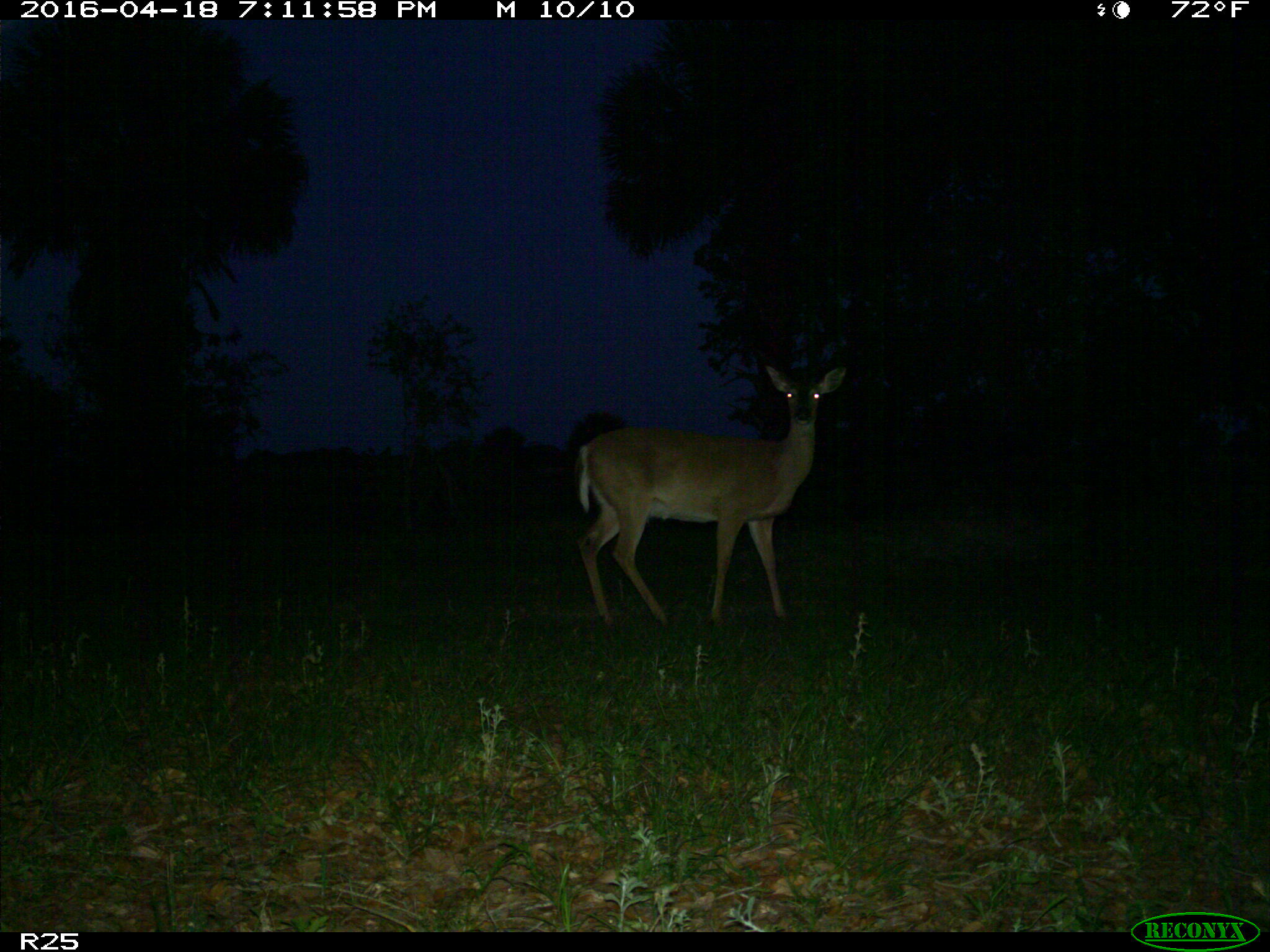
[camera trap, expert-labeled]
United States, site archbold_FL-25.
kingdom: Animalia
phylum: Chordata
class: Mammalia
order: Artiodactyla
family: Cervidae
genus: Odocoileus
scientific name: Odocoileus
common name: deer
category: unidentified deer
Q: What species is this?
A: Unidentified deer (deer) (Odocoileus).